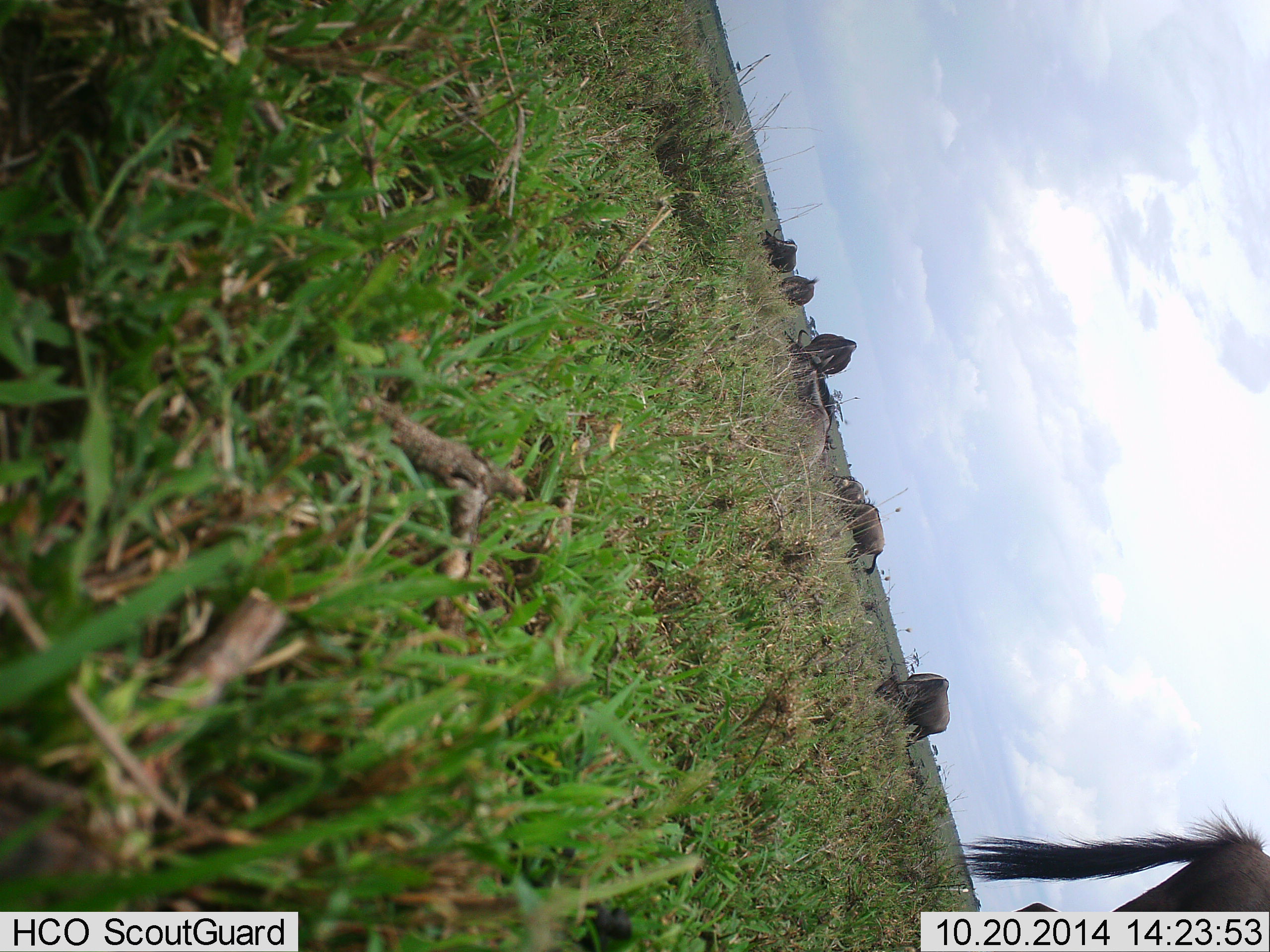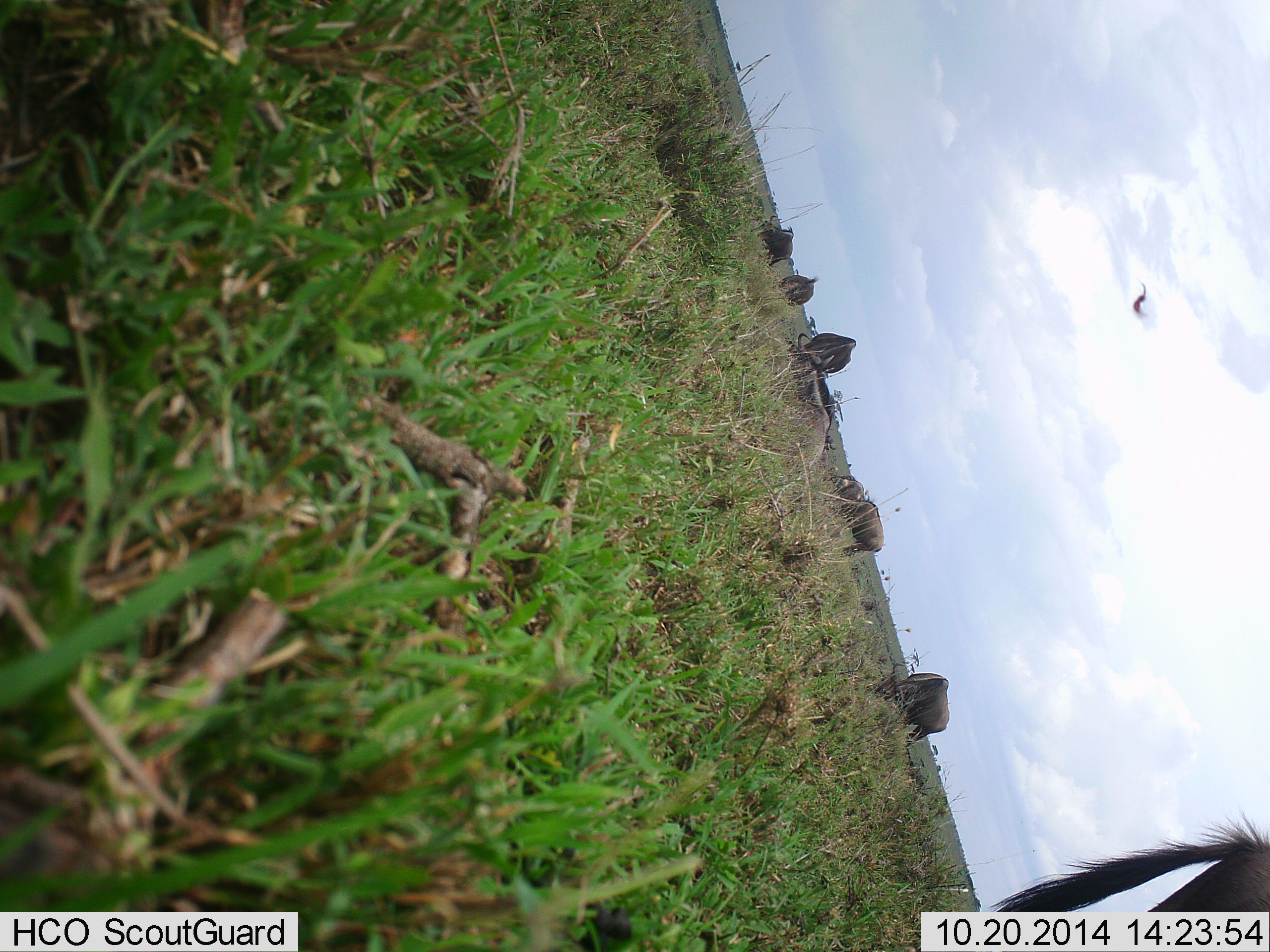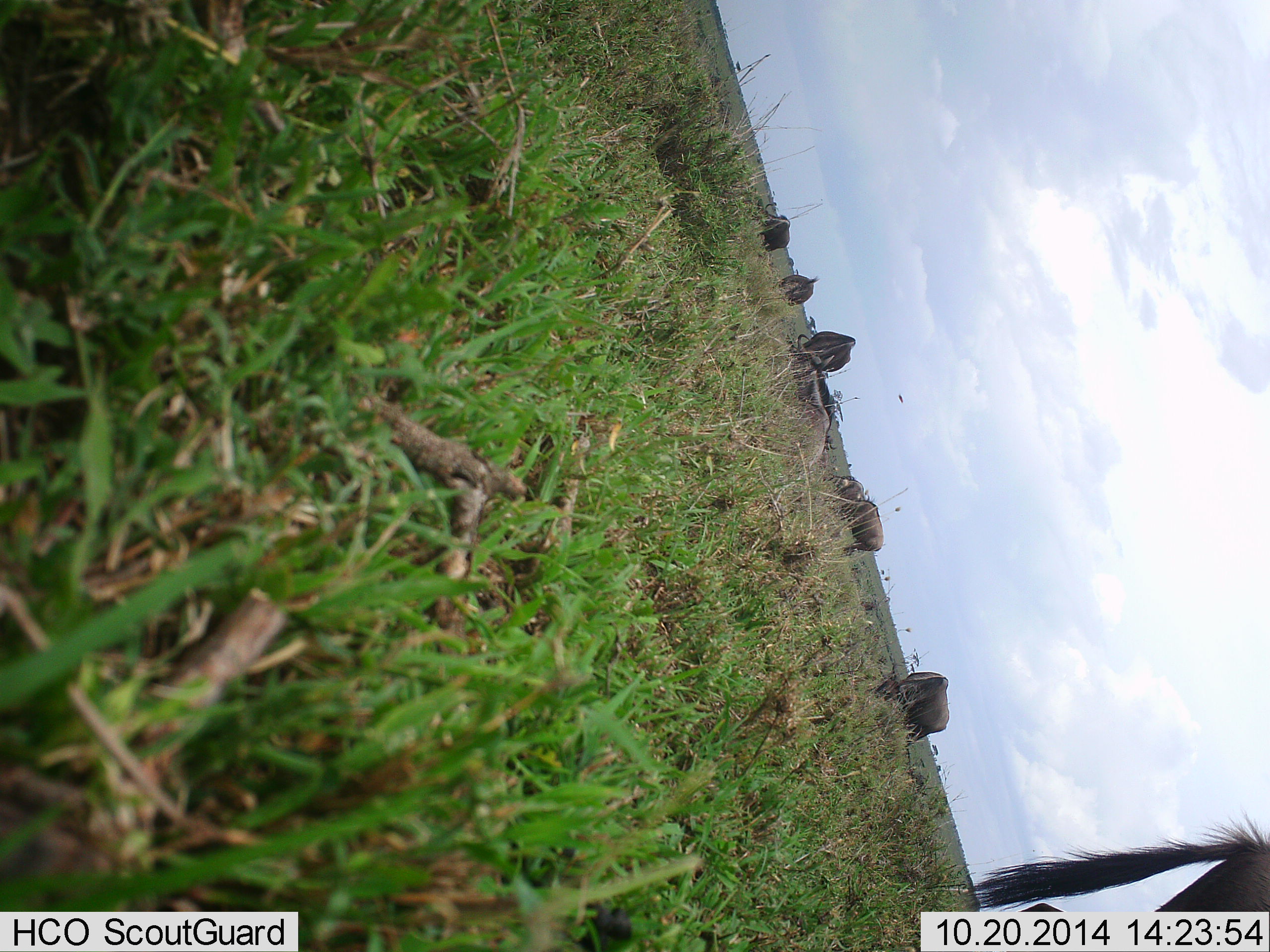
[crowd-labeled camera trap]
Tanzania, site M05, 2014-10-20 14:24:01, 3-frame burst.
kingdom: Animalia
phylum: Chordata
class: Mammalia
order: Artiodactyla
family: Bovidae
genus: Connochaetes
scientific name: Connochaetes taurinus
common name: blue wildebeest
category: wildebeest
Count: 6.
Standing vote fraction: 38%.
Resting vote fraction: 19%.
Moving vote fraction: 19%.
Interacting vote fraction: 0%.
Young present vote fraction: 0%.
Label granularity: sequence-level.